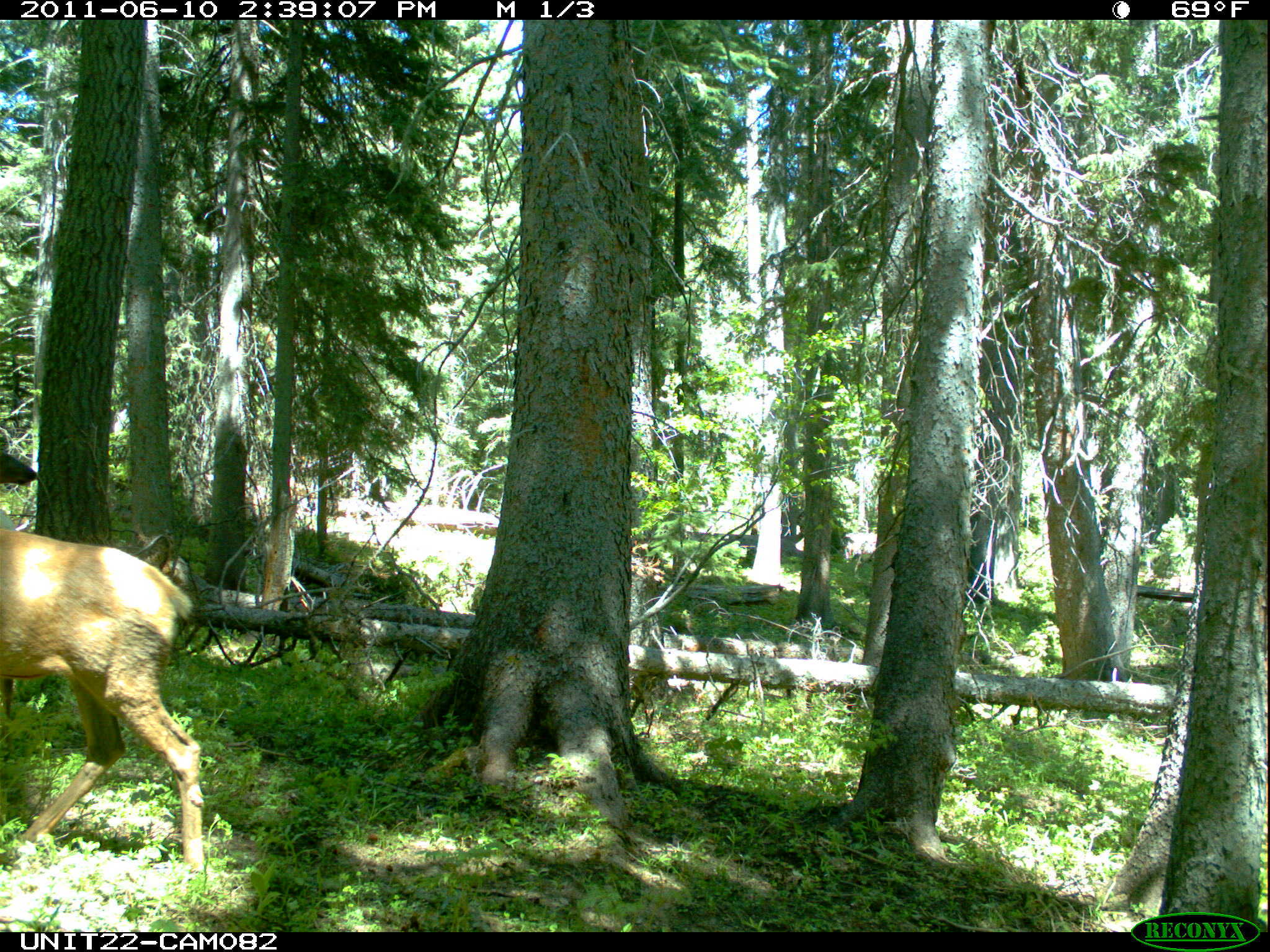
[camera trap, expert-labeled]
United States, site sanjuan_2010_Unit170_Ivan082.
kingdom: Animalia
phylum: Chordata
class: Mammalia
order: Artiodactyla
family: Cervidae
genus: Cervus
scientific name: Cervus elaphus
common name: red deer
Cervus elaphus (red deer).